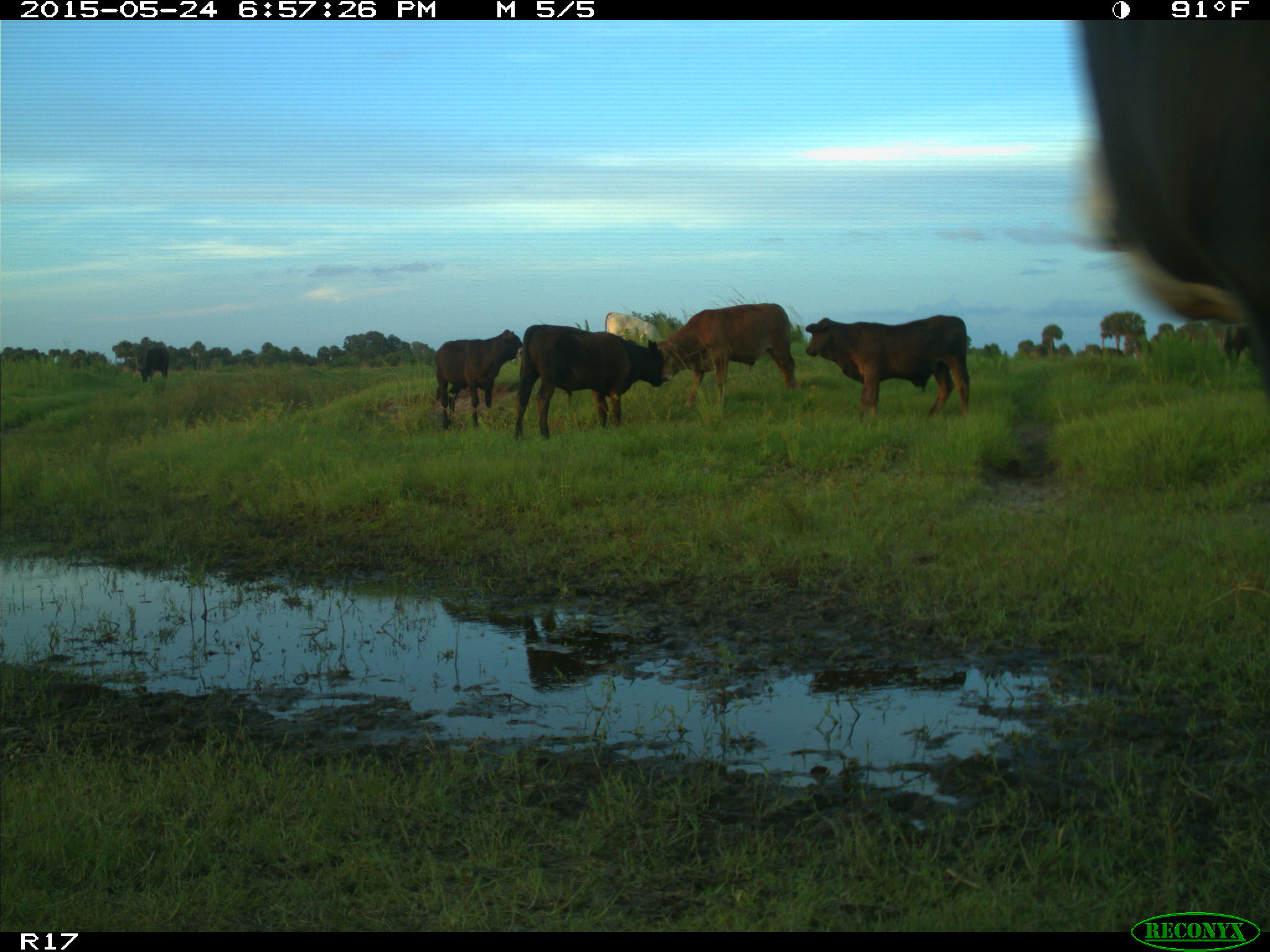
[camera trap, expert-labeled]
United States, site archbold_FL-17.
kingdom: Animalia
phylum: Chordata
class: Mammalia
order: Artiodactyla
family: Bovidae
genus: Bos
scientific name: Bos taurus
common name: domestic cow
Bos taurus (domestic cow).